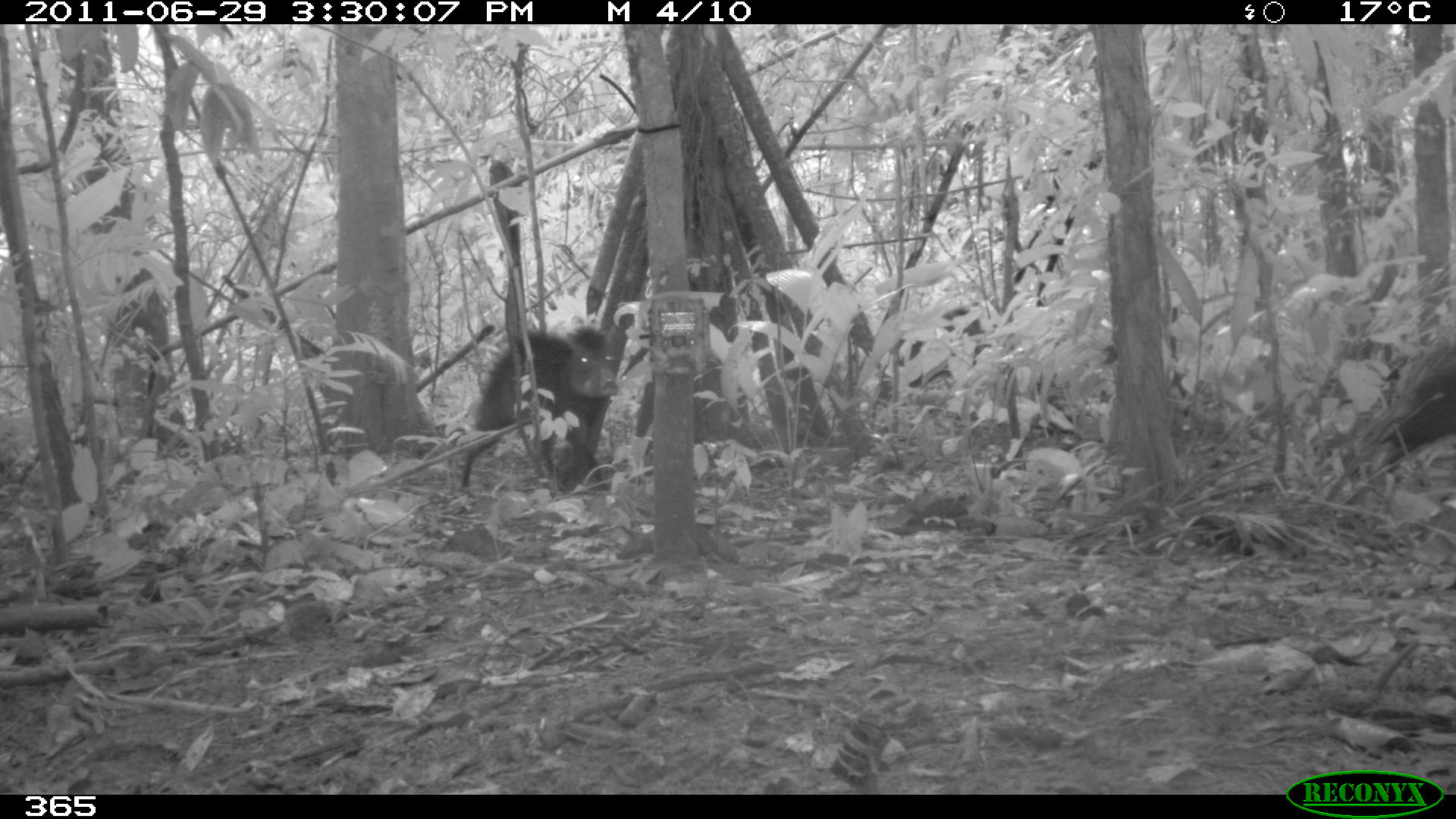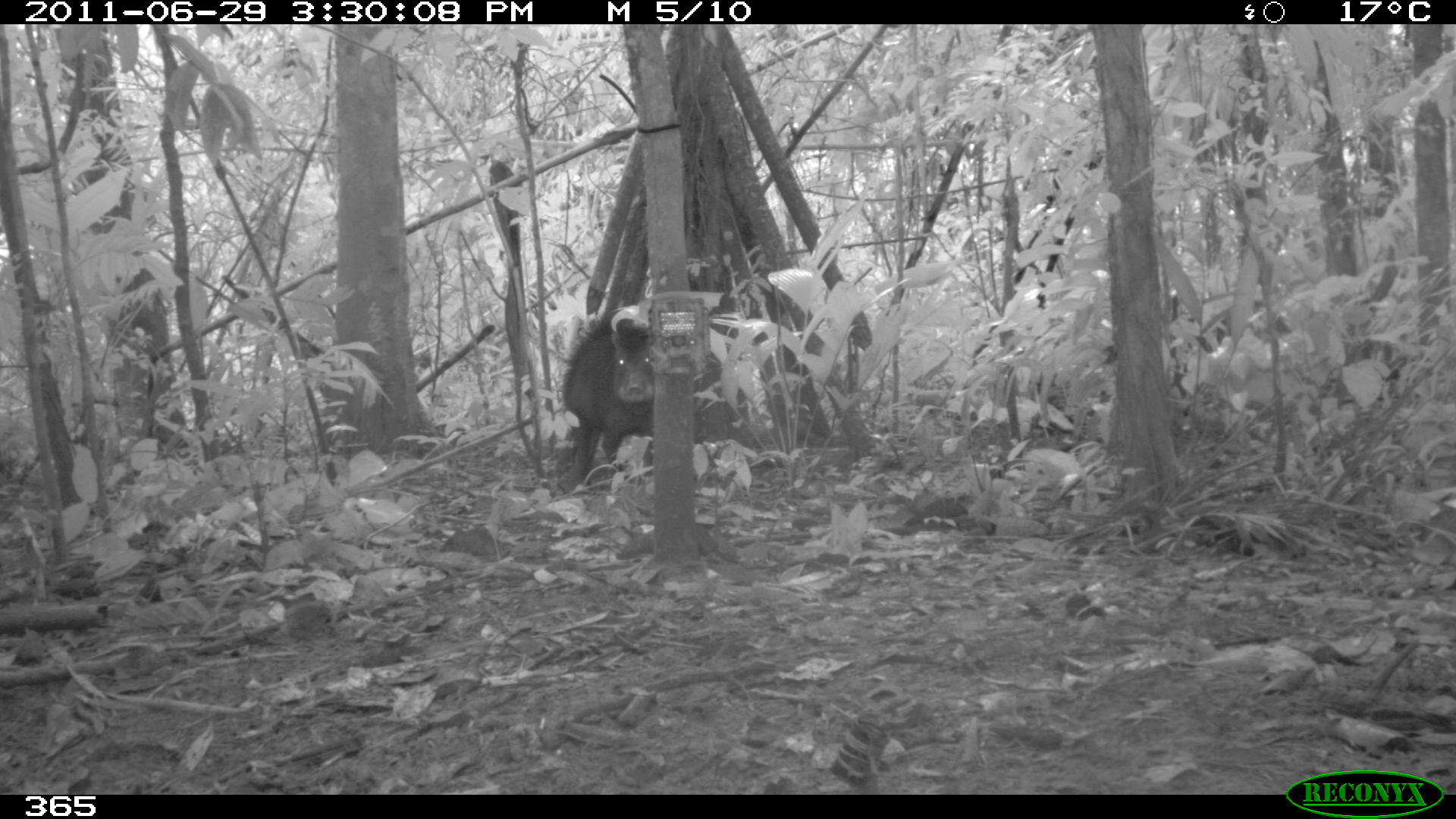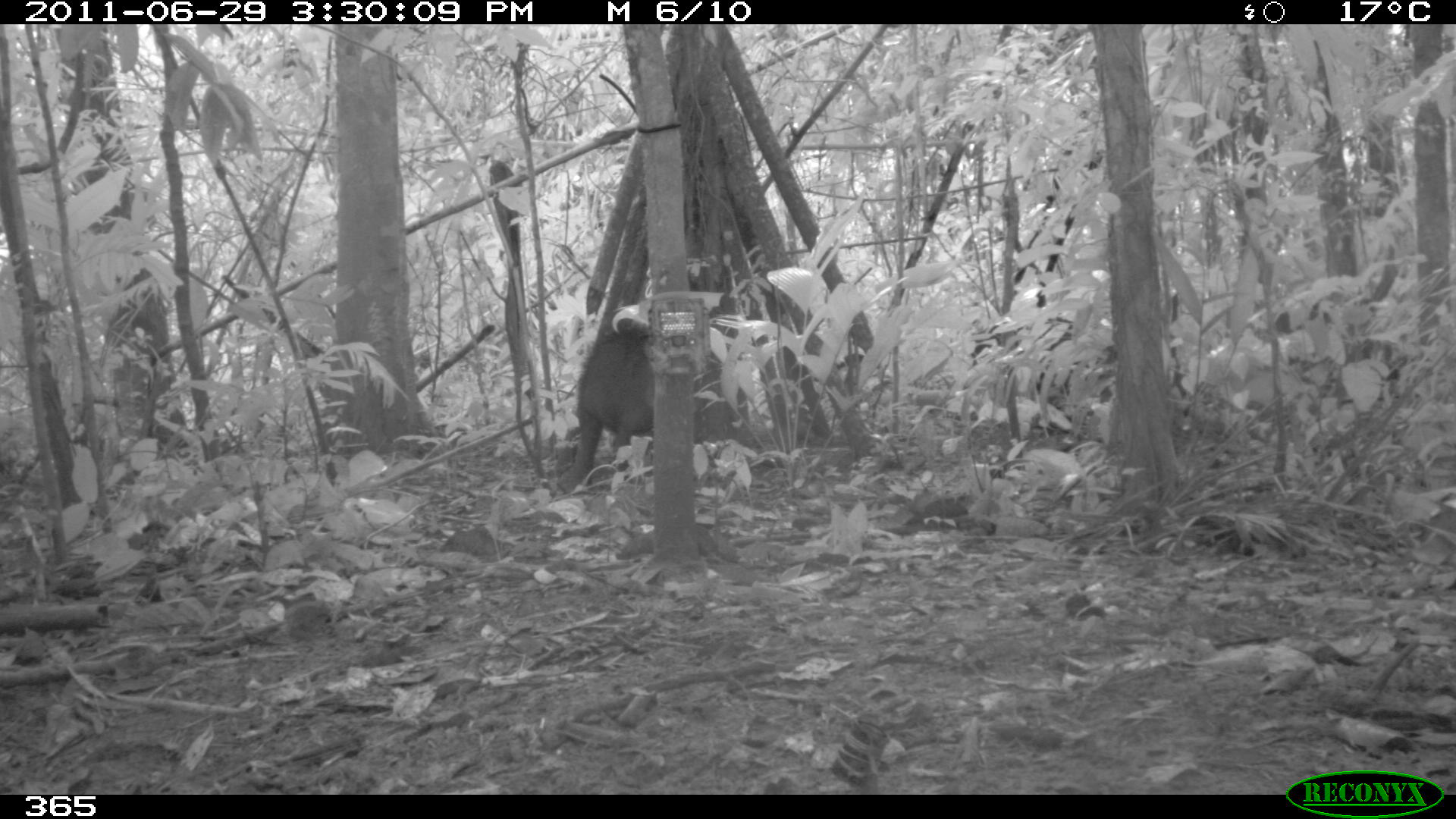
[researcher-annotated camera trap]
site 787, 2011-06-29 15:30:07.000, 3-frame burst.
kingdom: Animalia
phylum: Chordata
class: Mammalia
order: Artiodactyla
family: Tayassuidae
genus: Tayassu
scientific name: Tayassu pecari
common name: white-lipped peccary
Tayassu pecari (white-lipped peccary).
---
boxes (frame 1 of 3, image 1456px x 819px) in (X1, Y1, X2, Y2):
tayassu pecari: (460, 326, 619, 500); (1381, 346, 1455, 471); (893, 307, 995, 391)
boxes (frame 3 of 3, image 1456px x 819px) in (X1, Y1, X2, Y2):
tayassu pecari: (569, 324, 761, 489)